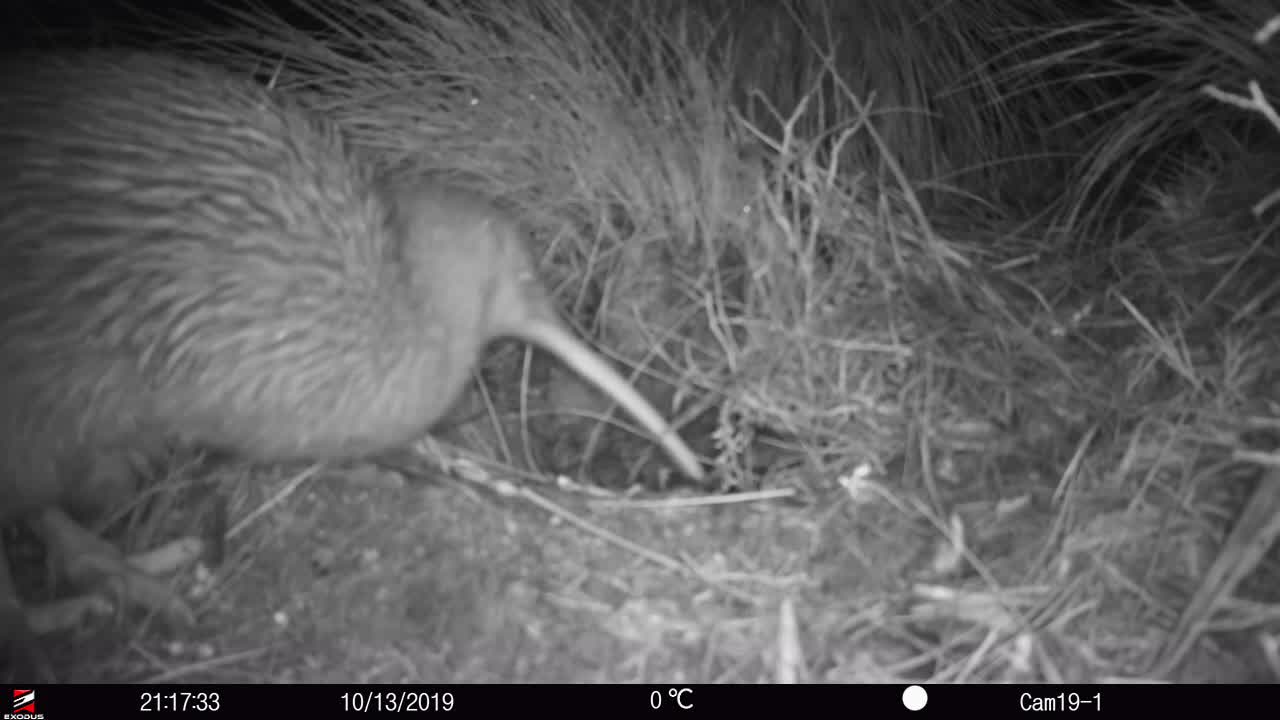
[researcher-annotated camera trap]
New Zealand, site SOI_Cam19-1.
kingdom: Animalia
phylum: Chordata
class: Aves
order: Apterygiformes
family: Apterygidae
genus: Apteryx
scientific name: Apteryx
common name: kiwi